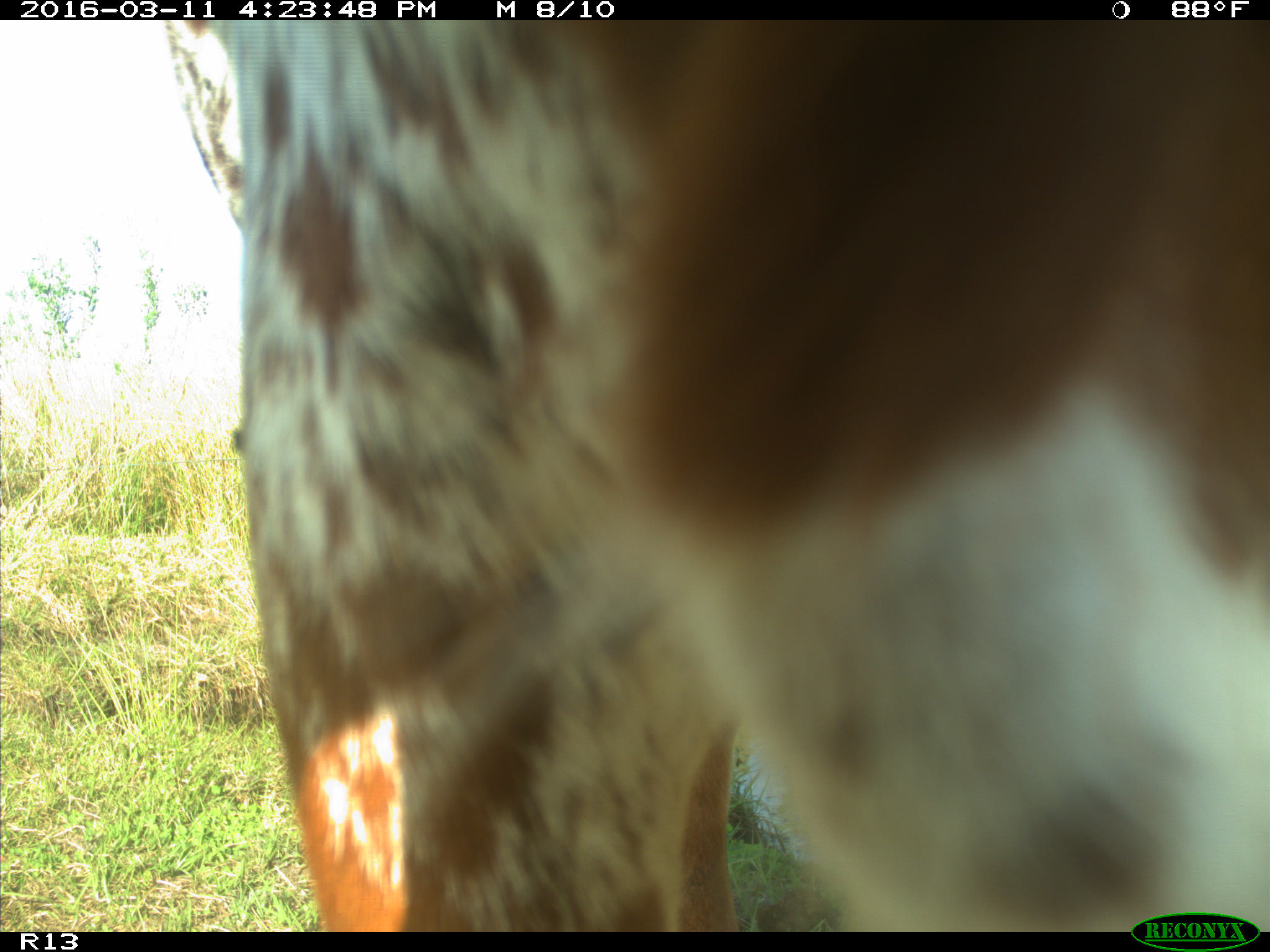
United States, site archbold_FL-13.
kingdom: Animalia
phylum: Chordata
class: Mammalia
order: Artiodactyla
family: Bovidae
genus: Bos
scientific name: Bos taurus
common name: domestic cow